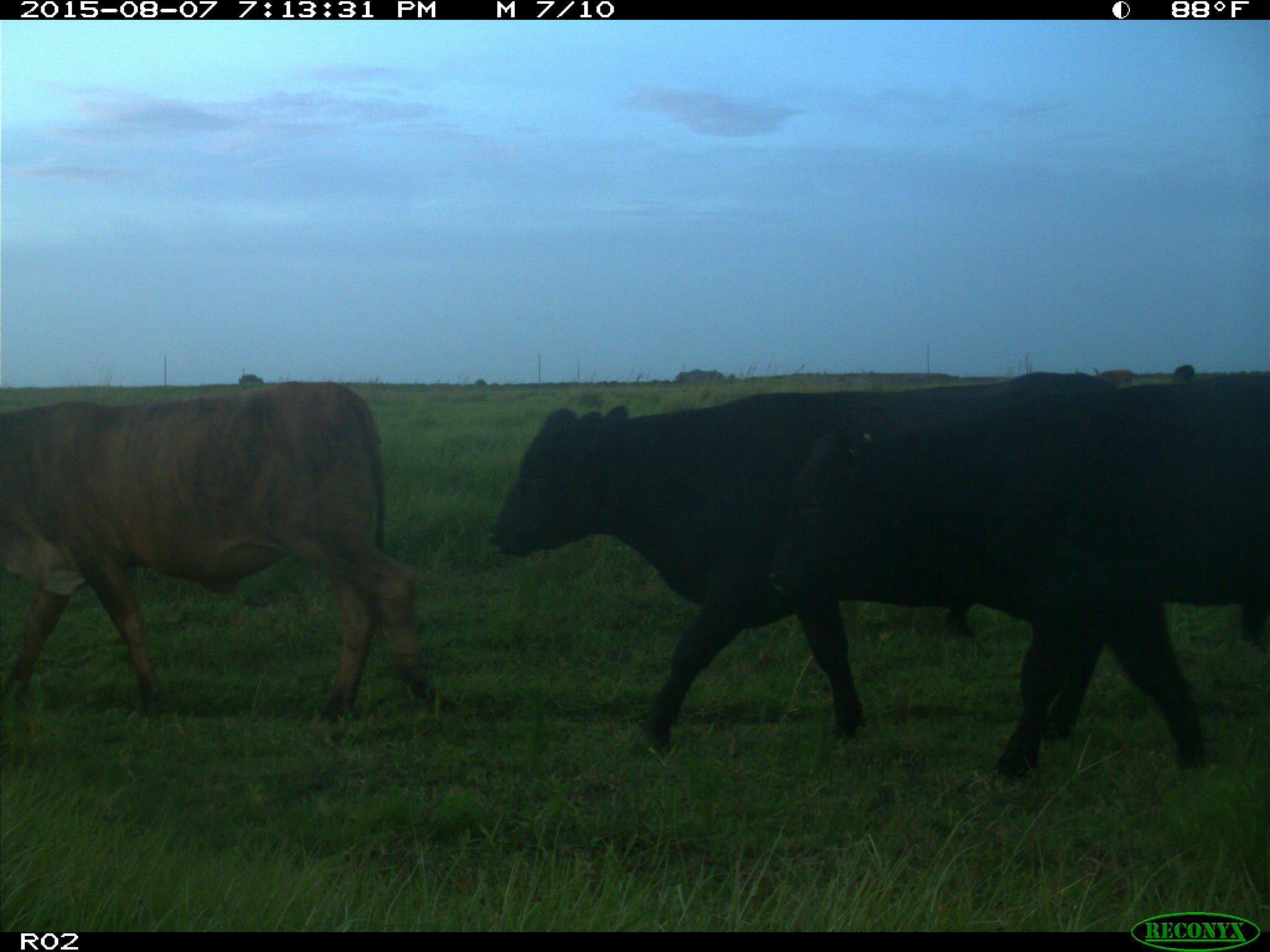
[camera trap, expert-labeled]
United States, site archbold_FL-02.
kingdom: Animalia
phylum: Chordata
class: Mammalia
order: Artiodactyla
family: Bovidae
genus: Bos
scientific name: Bos taurus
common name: domestic cow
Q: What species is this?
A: Bos taurus (domestic cow).